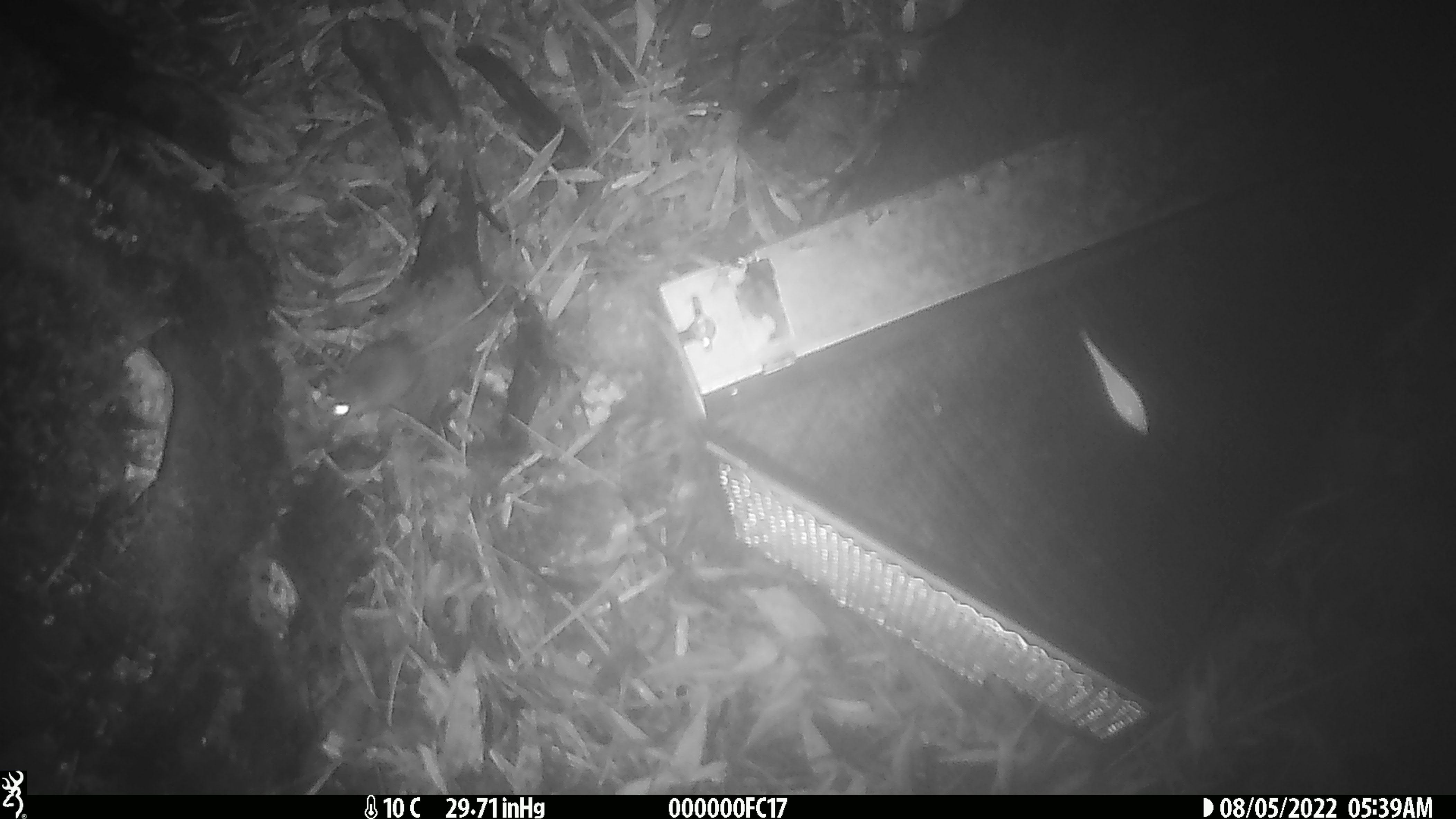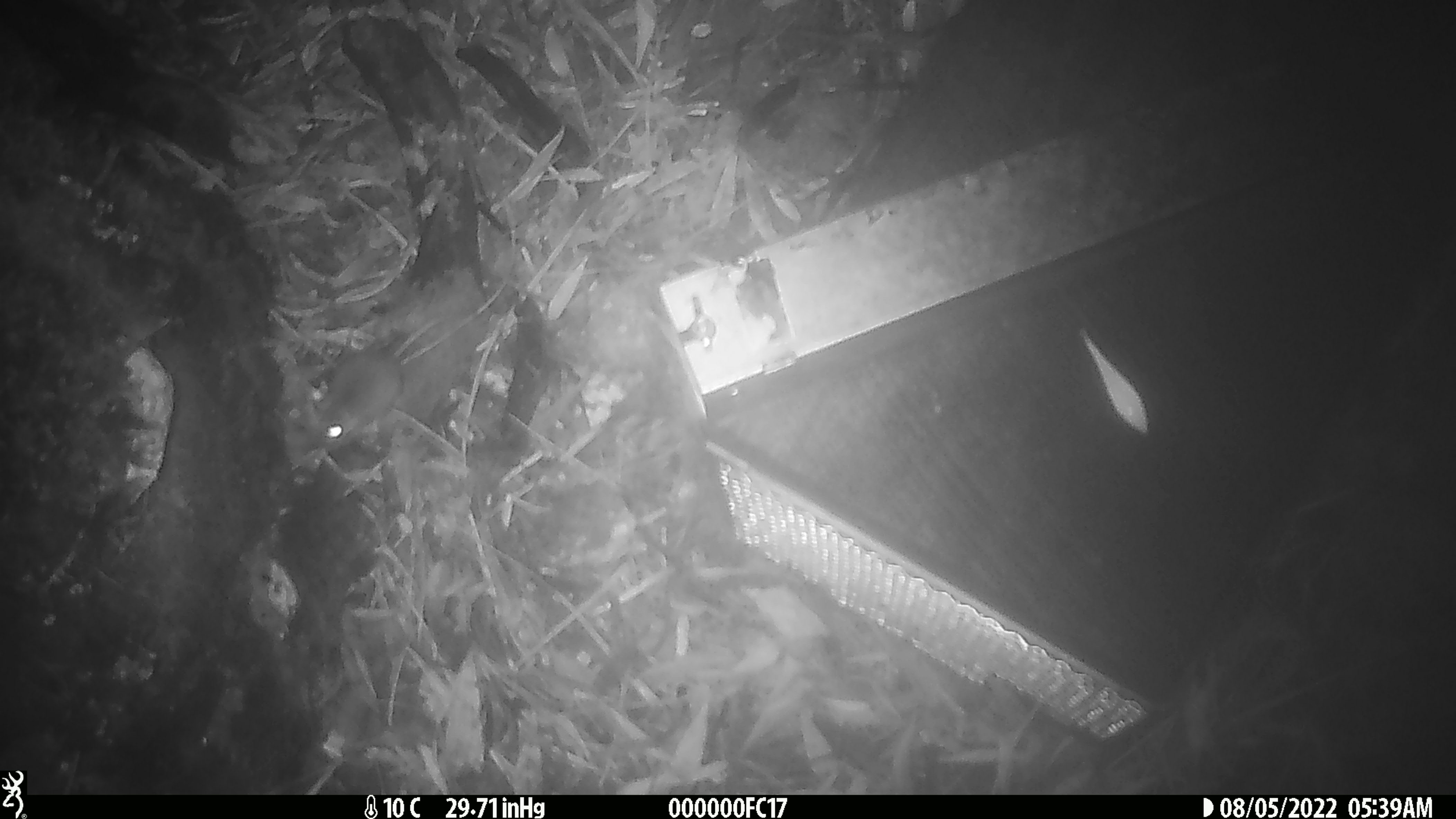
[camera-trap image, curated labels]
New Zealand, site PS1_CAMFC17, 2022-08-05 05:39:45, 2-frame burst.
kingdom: Animalia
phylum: Chordata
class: Mammalia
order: Rodentia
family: Muridae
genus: Mus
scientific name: Mus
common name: mouse